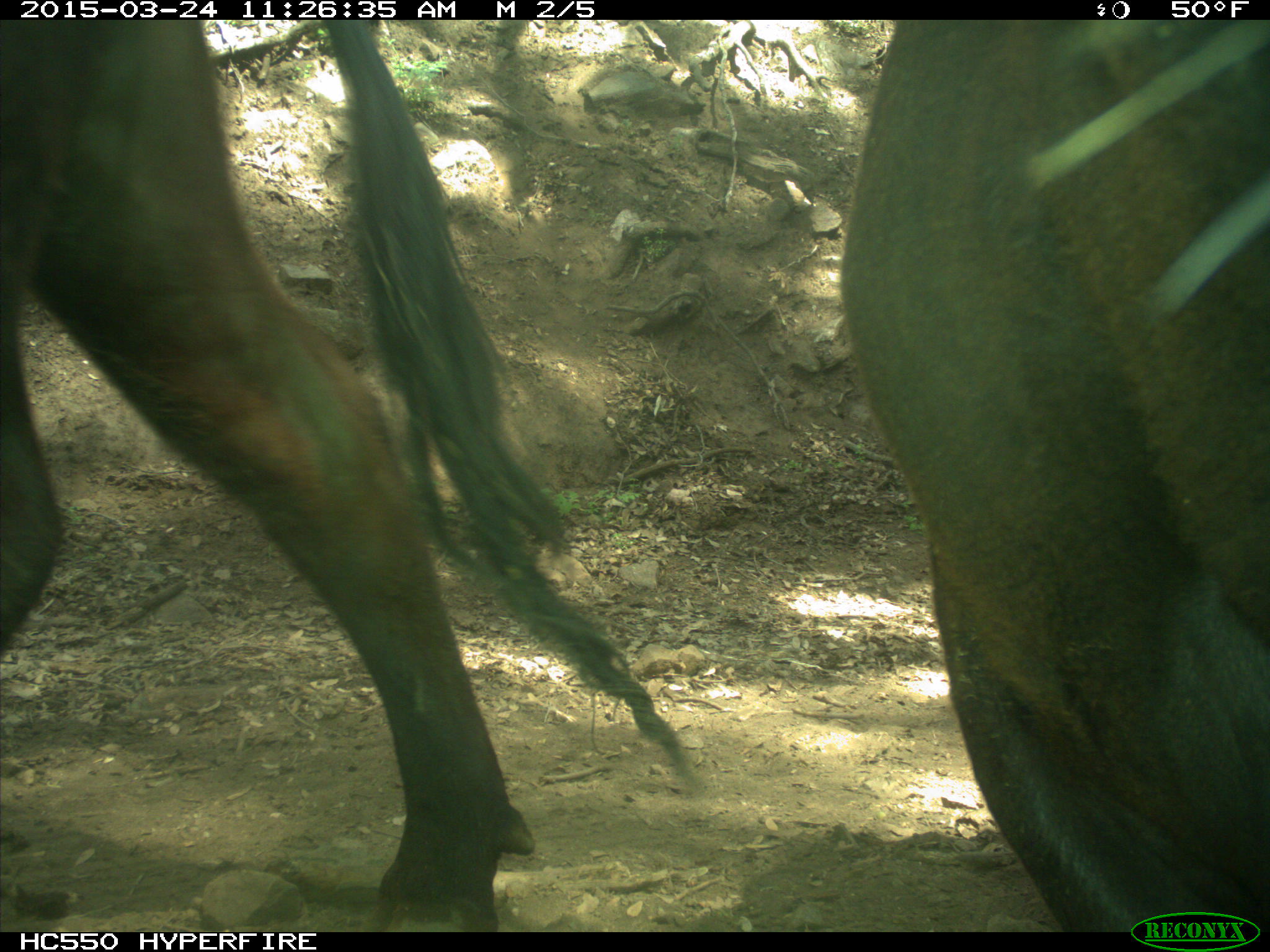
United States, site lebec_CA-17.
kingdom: Animalia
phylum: Chordata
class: Mammalia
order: Artiodactyla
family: Bovidae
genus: Bos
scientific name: Bos taurus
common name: domestic cow